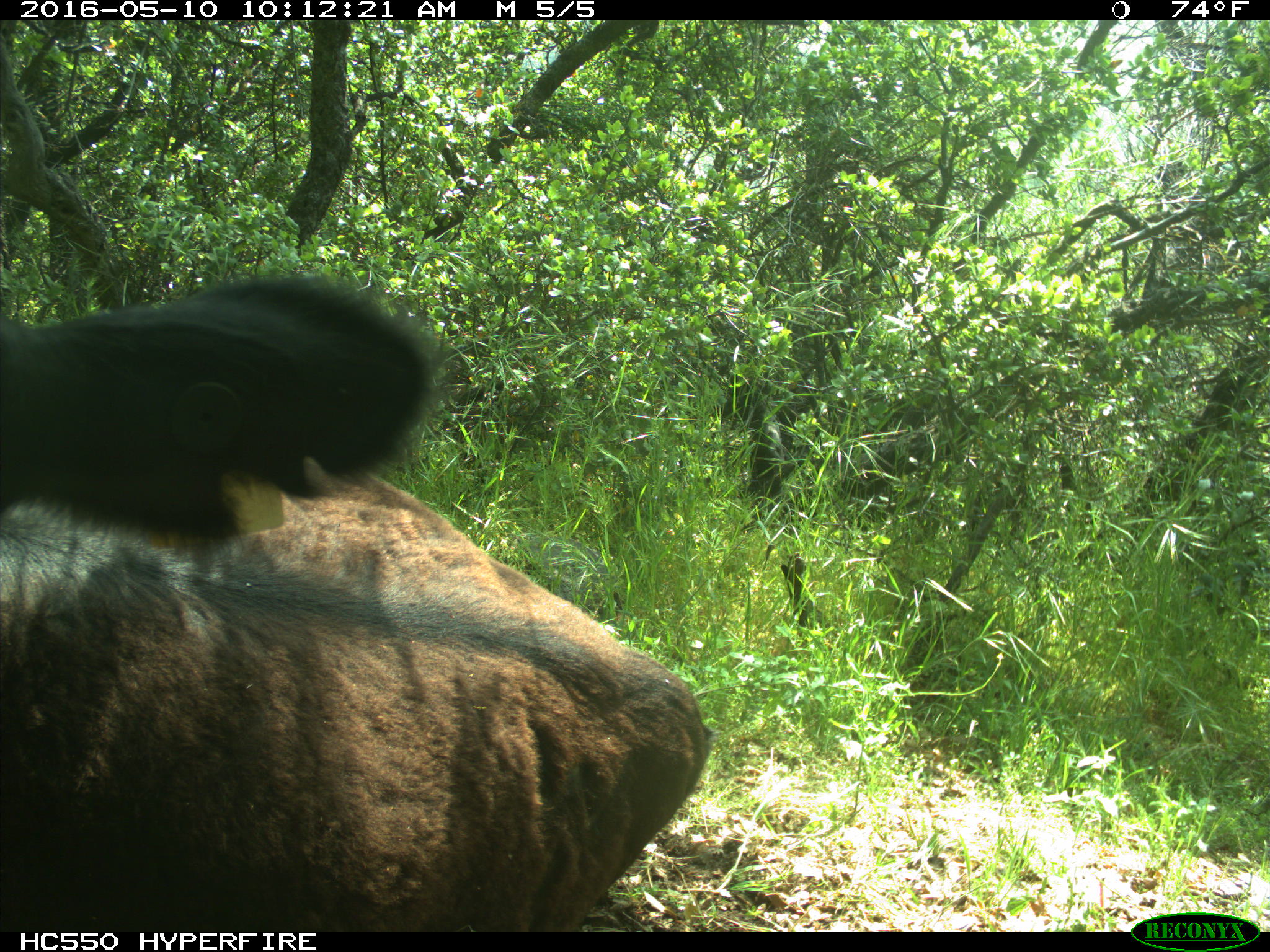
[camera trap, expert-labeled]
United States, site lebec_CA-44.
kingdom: Animalia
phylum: Chordata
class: Mammalia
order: Artiodactyla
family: Bovidae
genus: Bos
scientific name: Bos taurus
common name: domestic cow